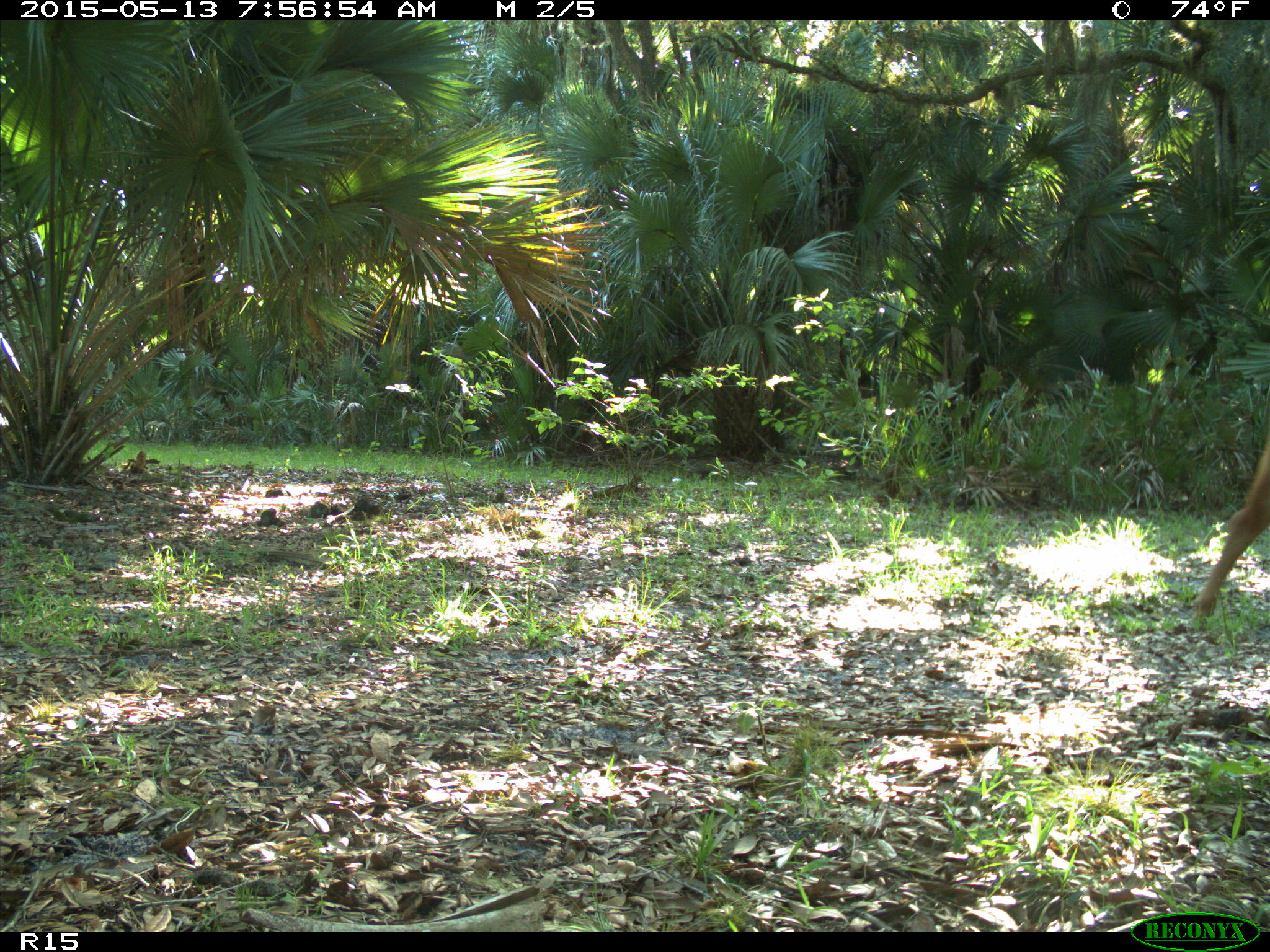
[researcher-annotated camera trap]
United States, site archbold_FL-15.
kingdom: Animalia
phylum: Chordata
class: Mammalia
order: Artiodactyla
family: Bovidae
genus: Bos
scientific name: Bos taurus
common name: domestic cow